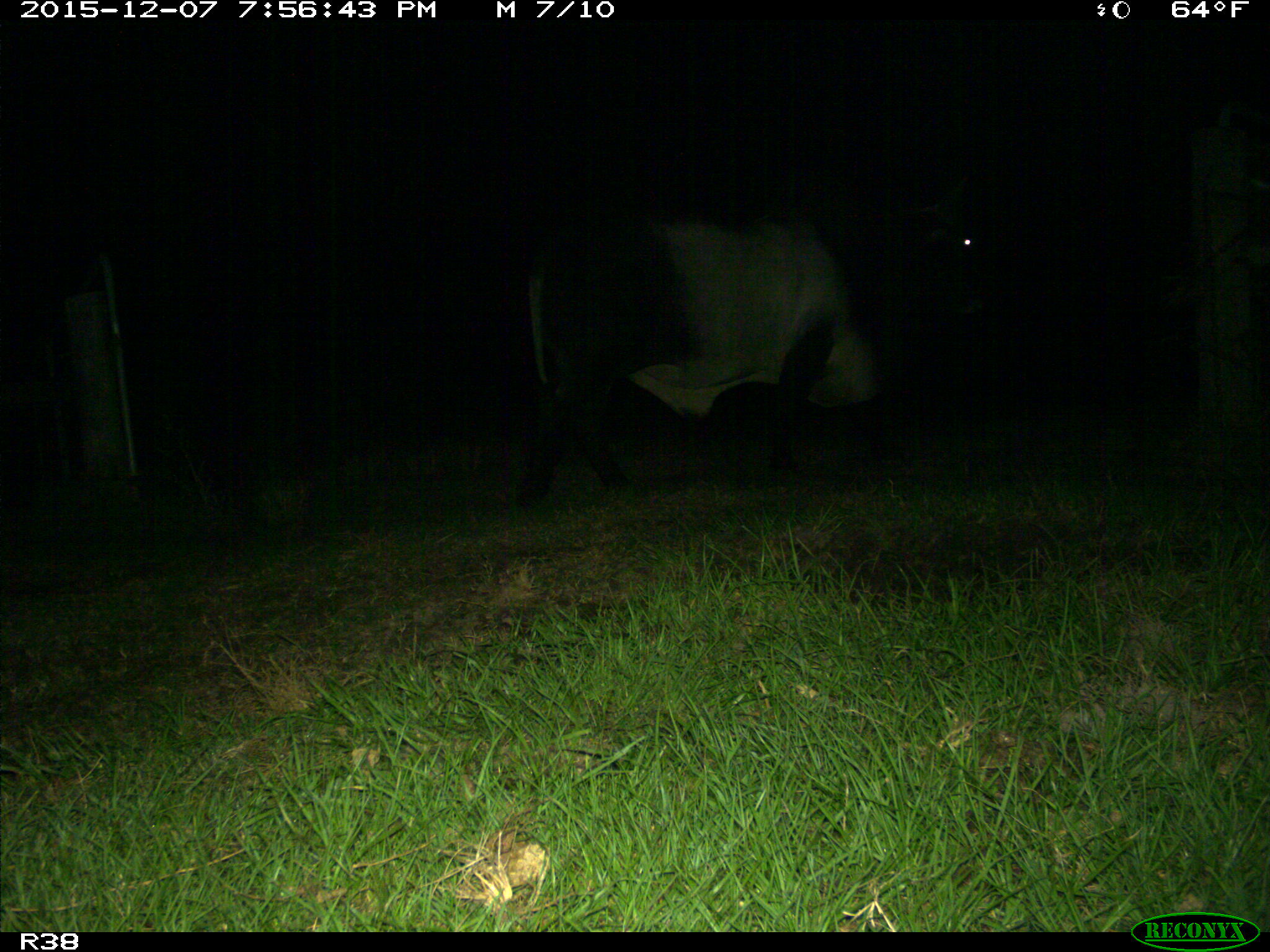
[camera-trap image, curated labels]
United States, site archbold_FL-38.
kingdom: Animalia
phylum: Chordata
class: Mammalia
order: Artiodactyla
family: Bovidae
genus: Bos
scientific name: Bos taurus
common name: domestic cow